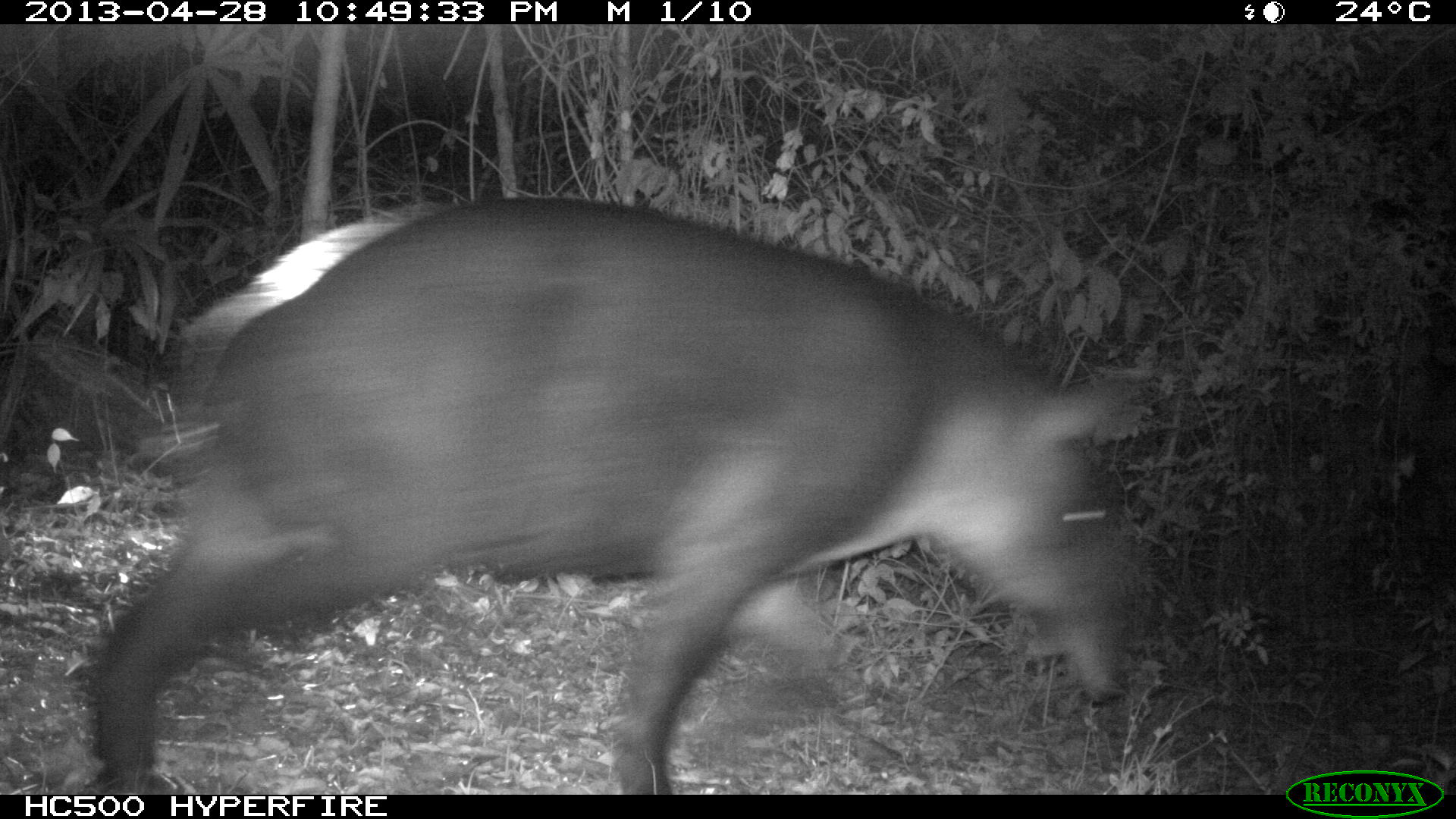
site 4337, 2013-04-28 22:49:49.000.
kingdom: Animalia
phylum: Chordata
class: Mammalia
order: Perissodactyla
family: Tapiridae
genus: Tapirus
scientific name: Tapirus bairdii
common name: baird's tapir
Tapirus bairdii (baird's tapir), count 1.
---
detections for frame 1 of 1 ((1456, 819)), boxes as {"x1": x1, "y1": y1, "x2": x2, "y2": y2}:
tapirus bairdii: {"x1": 88, "y1": 197, "x2": 1140, "y2": 794}